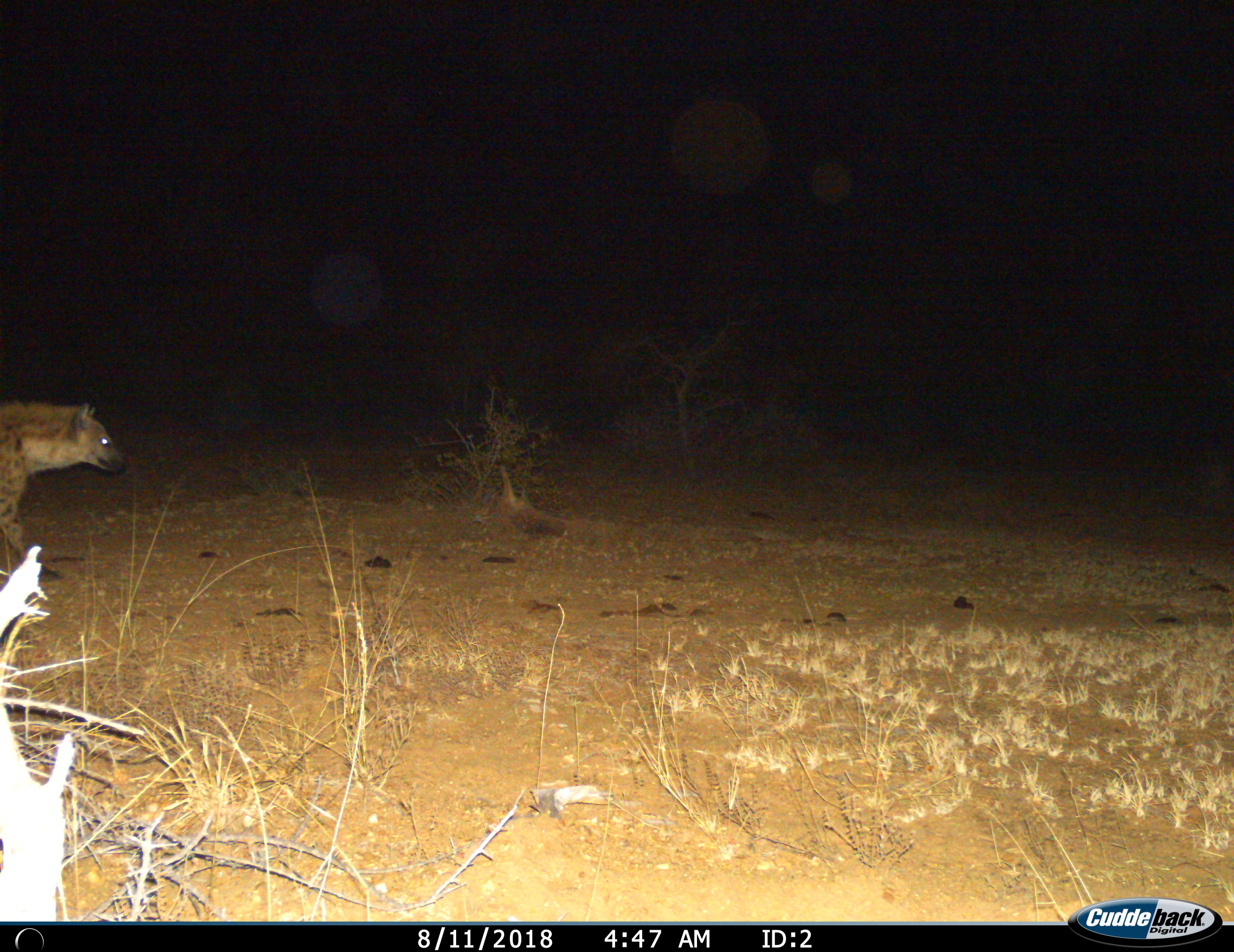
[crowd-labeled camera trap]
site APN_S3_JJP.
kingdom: Animalia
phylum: Chordata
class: Mammalia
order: Carnivora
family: Hyaenidae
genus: Crocuta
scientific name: Crocuta crocuta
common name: spotted hyena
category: hyenaspotted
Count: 1.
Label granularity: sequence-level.